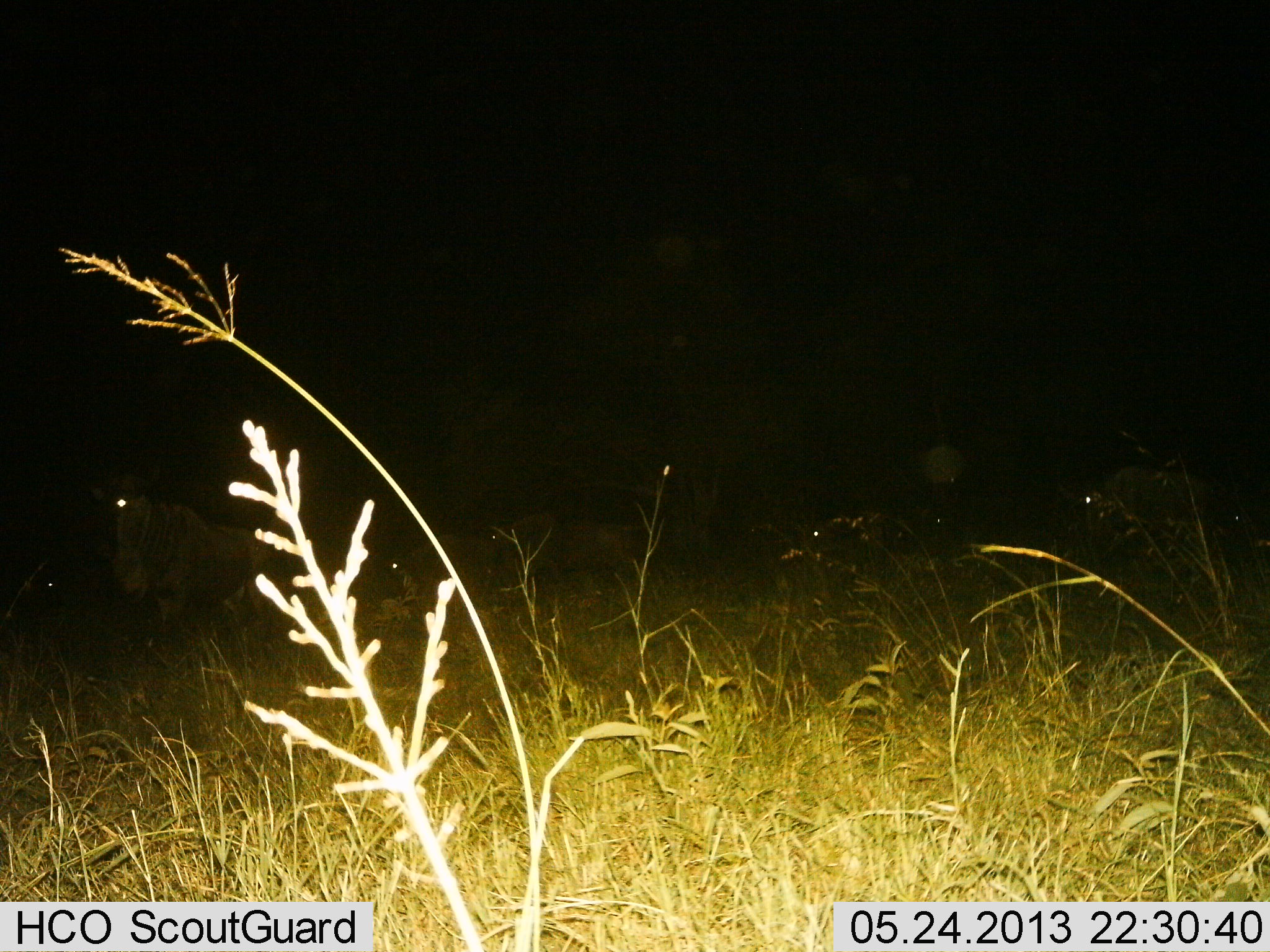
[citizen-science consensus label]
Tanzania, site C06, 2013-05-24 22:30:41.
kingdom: Animalia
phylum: Chordata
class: Mammalia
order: Artiodactyla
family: Bovidae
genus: Connochaetes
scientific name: Connochaetes taurinus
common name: blue wildebeest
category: wildebeest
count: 6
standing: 70%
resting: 30%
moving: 10%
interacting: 0%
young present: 0%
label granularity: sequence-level